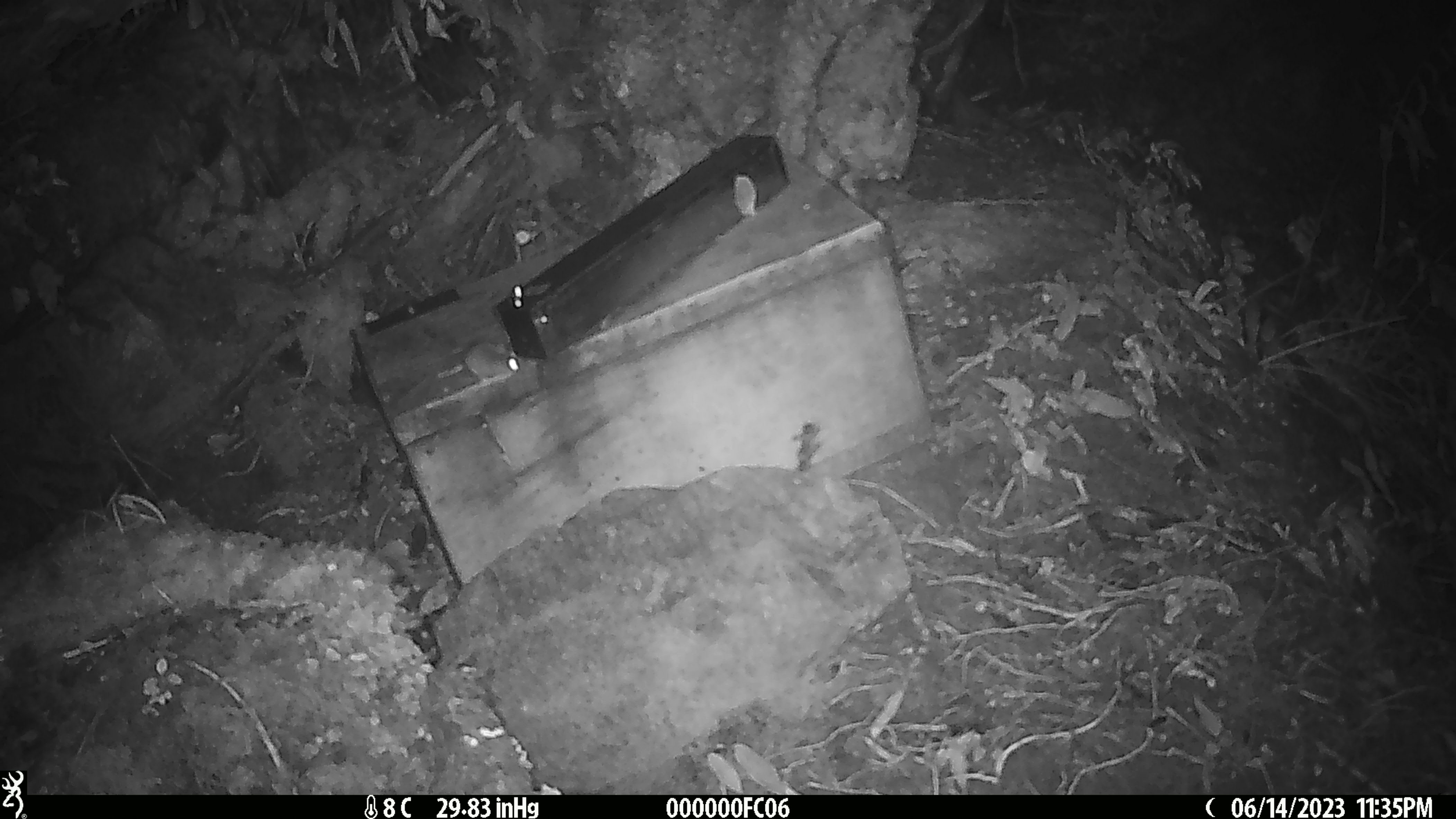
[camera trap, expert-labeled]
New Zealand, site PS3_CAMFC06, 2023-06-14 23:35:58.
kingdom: Animalia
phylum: Chordata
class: Mammalia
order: Rodentia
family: Muridae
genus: Mus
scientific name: Mus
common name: mouse